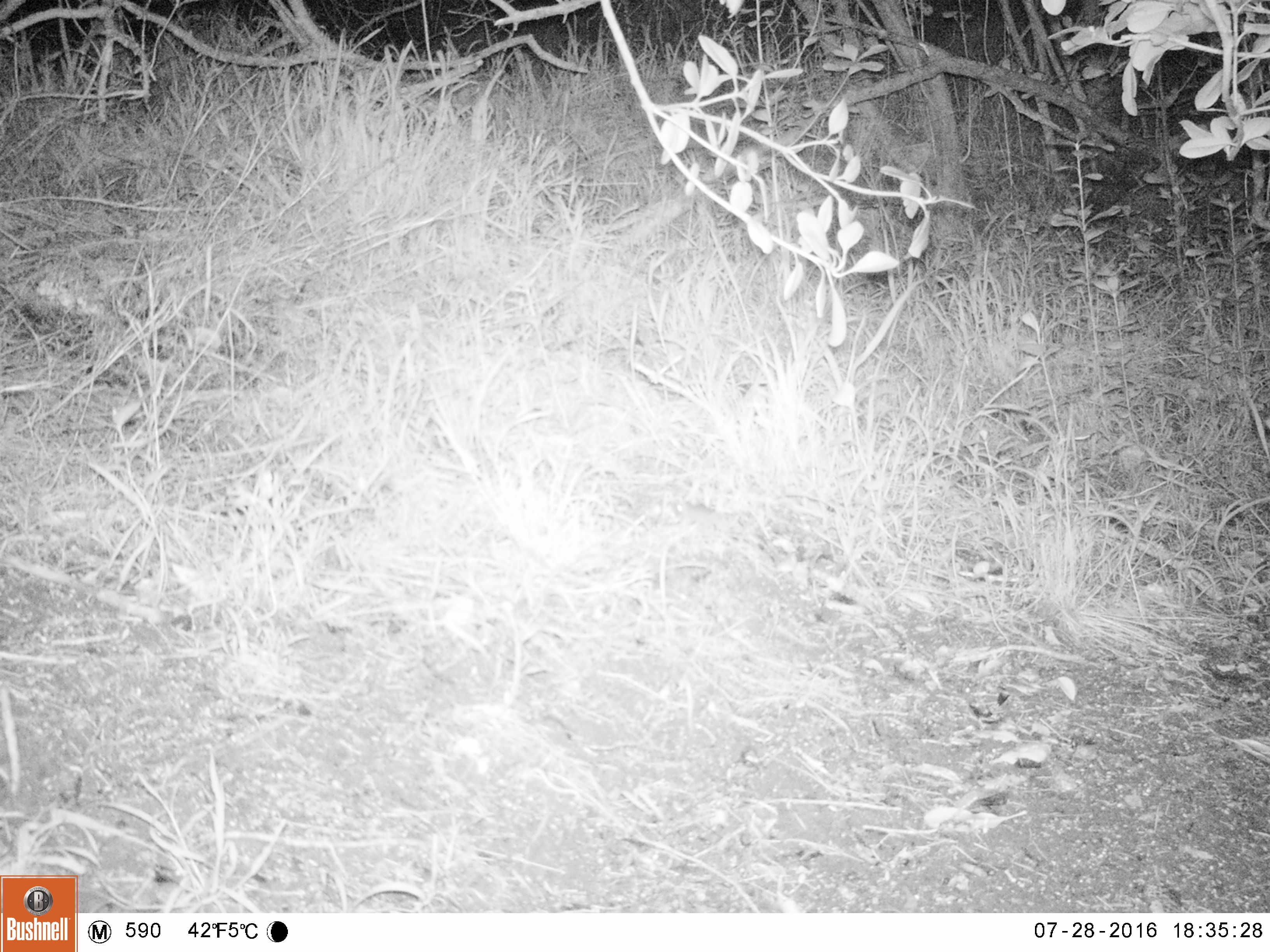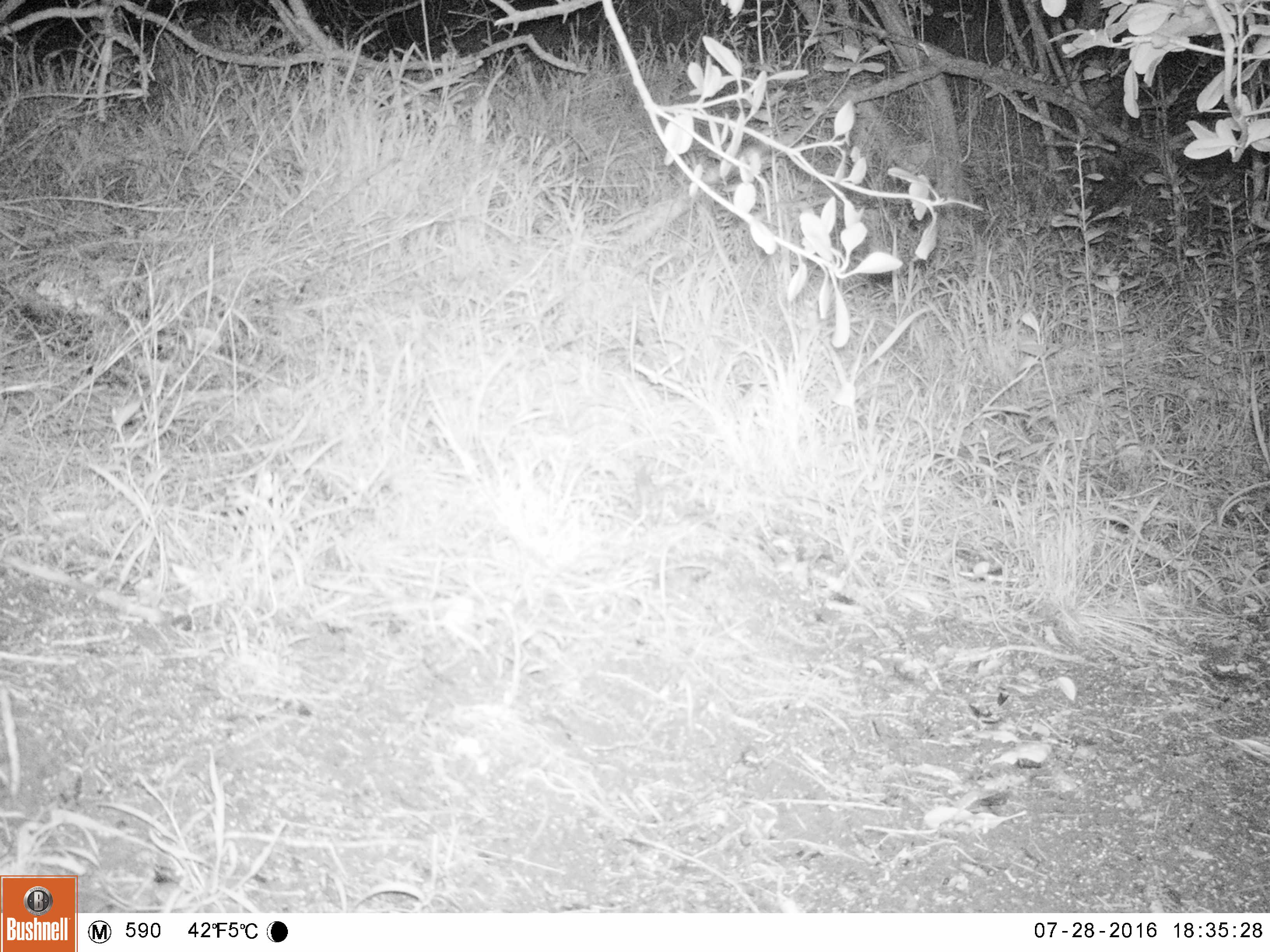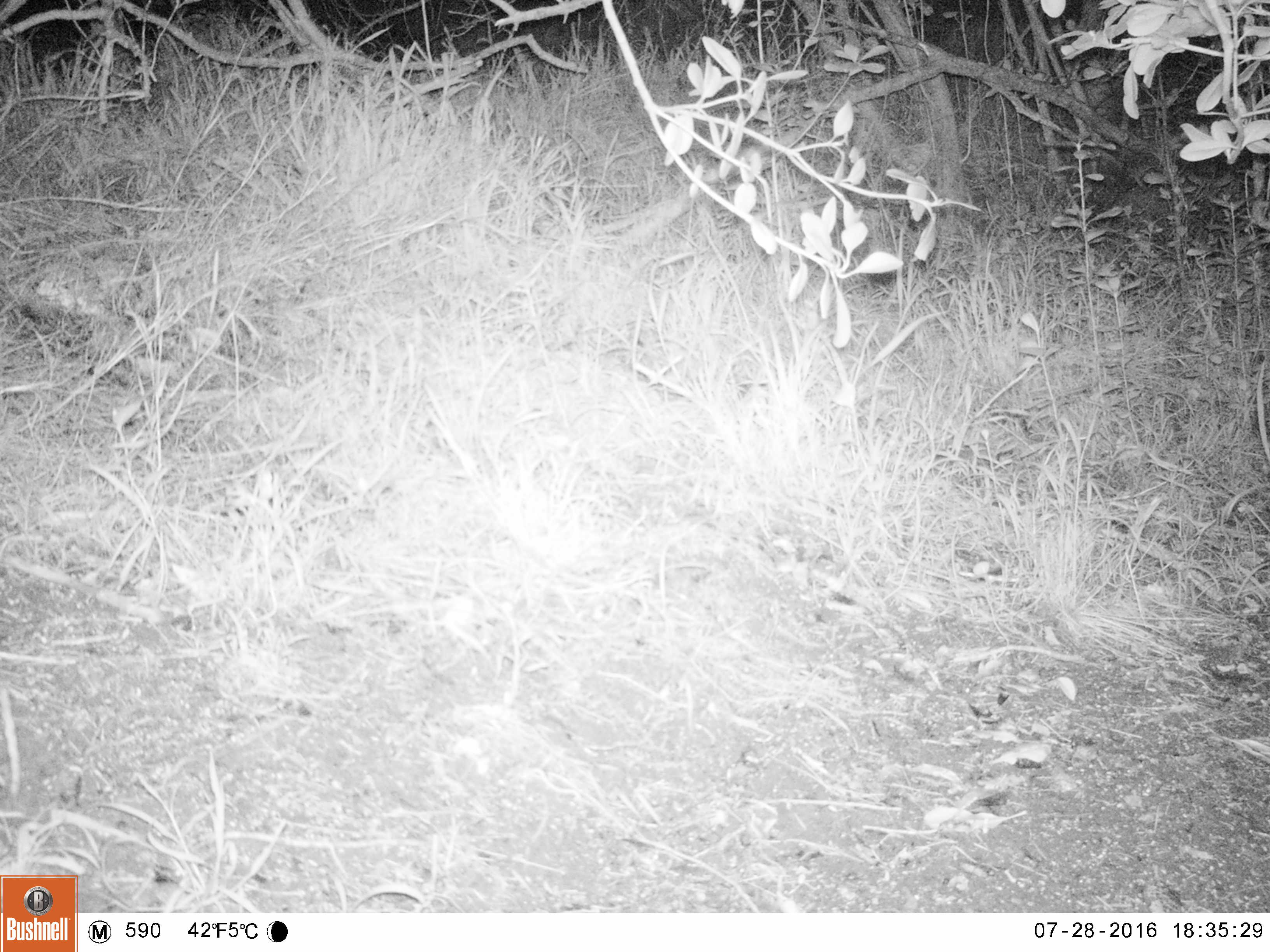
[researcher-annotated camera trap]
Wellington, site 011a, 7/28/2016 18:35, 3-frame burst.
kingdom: Animalia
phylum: Chordata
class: Mammalia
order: Rodentia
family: Muridae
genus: Mus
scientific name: Mus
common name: mouse